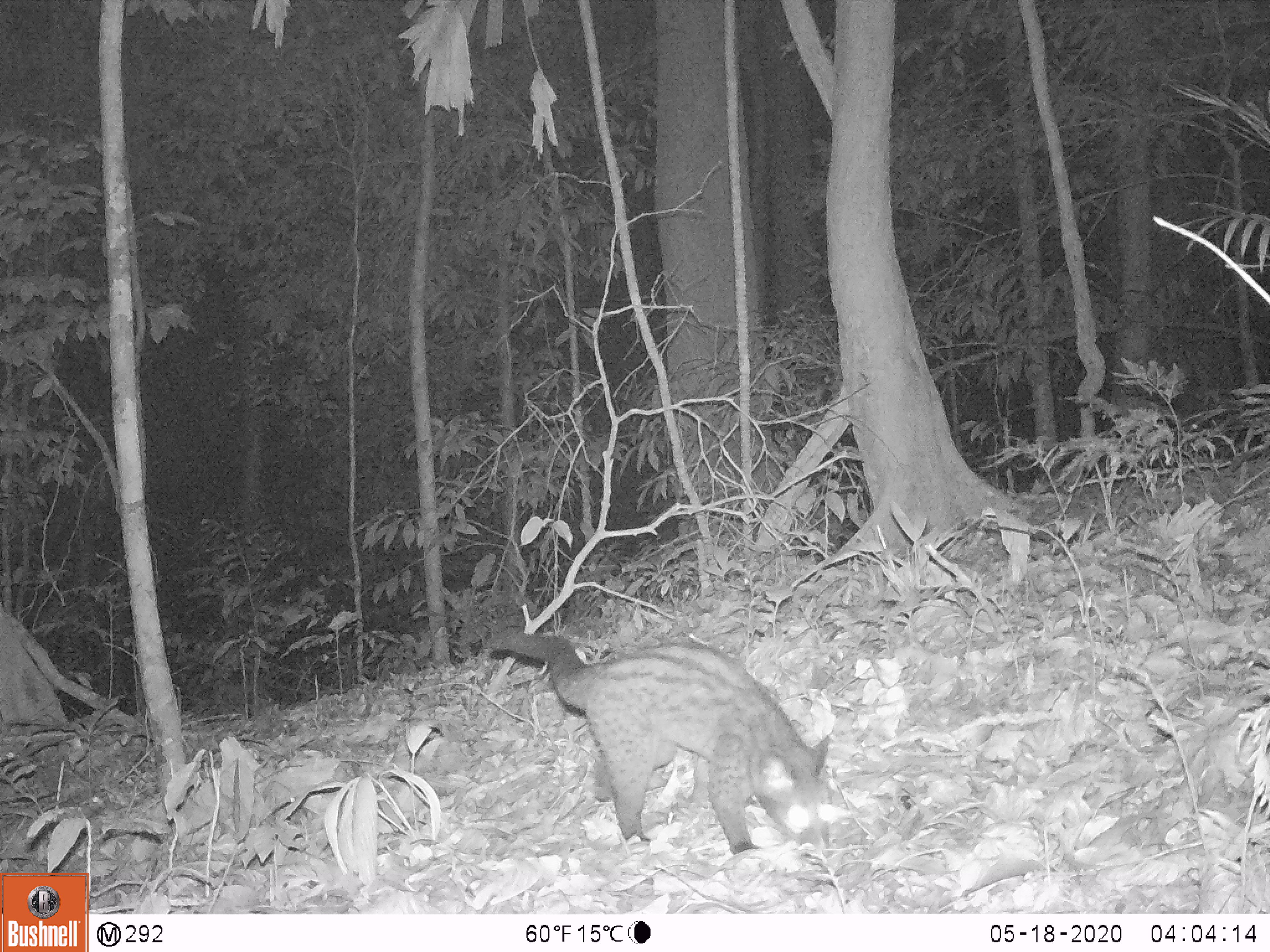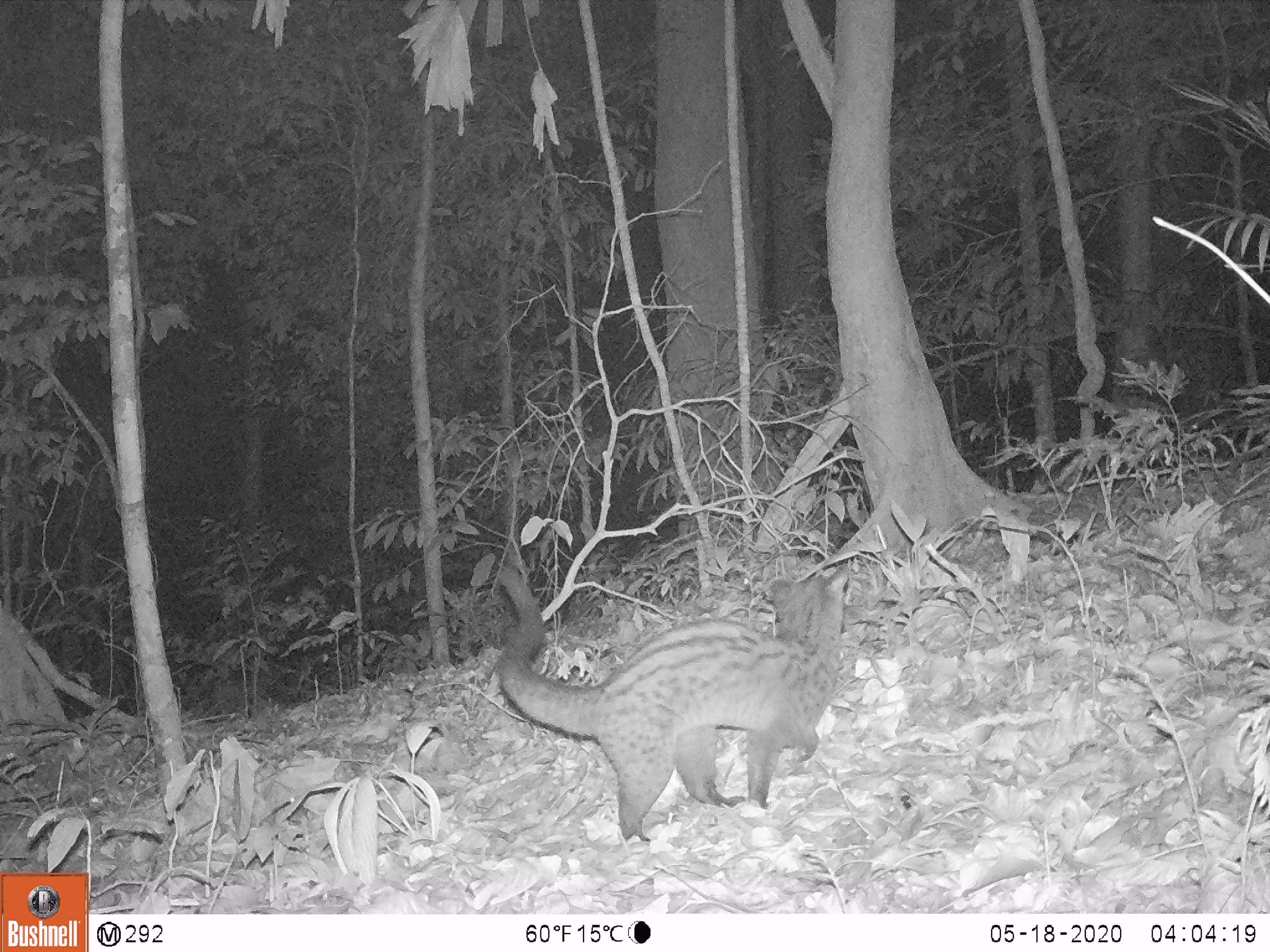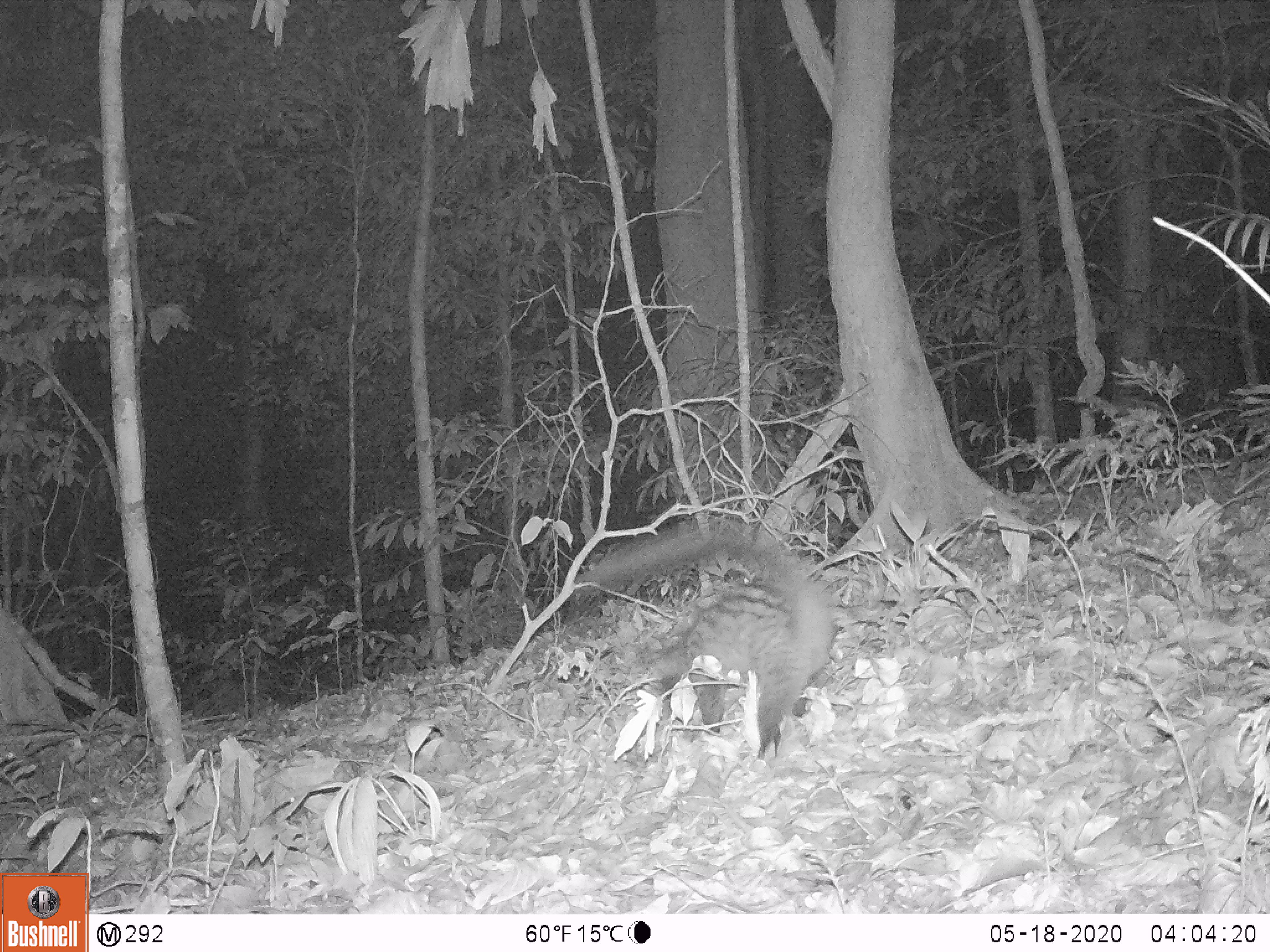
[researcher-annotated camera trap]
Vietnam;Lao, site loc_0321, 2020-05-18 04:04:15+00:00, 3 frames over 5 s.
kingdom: Animalia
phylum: Chordata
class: Mammalia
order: Carnivora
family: Viverridae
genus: Paradoxurus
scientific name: Paradoxurus hermaphroditus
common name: common palm civet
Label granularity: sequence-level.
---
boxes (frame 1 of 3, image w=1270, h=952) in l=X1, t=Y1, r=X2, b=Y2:
common palm civet: l=488, t=631, r=835, b=856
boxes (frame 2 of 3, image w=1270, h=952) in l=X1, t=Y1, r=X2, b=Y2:
common palm civet: l=496, t=562, r=851, b=845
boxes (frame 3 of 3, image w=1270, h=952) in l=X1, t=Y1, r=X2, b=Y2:
common palm civet: l=567, t=521, r=840, b=758